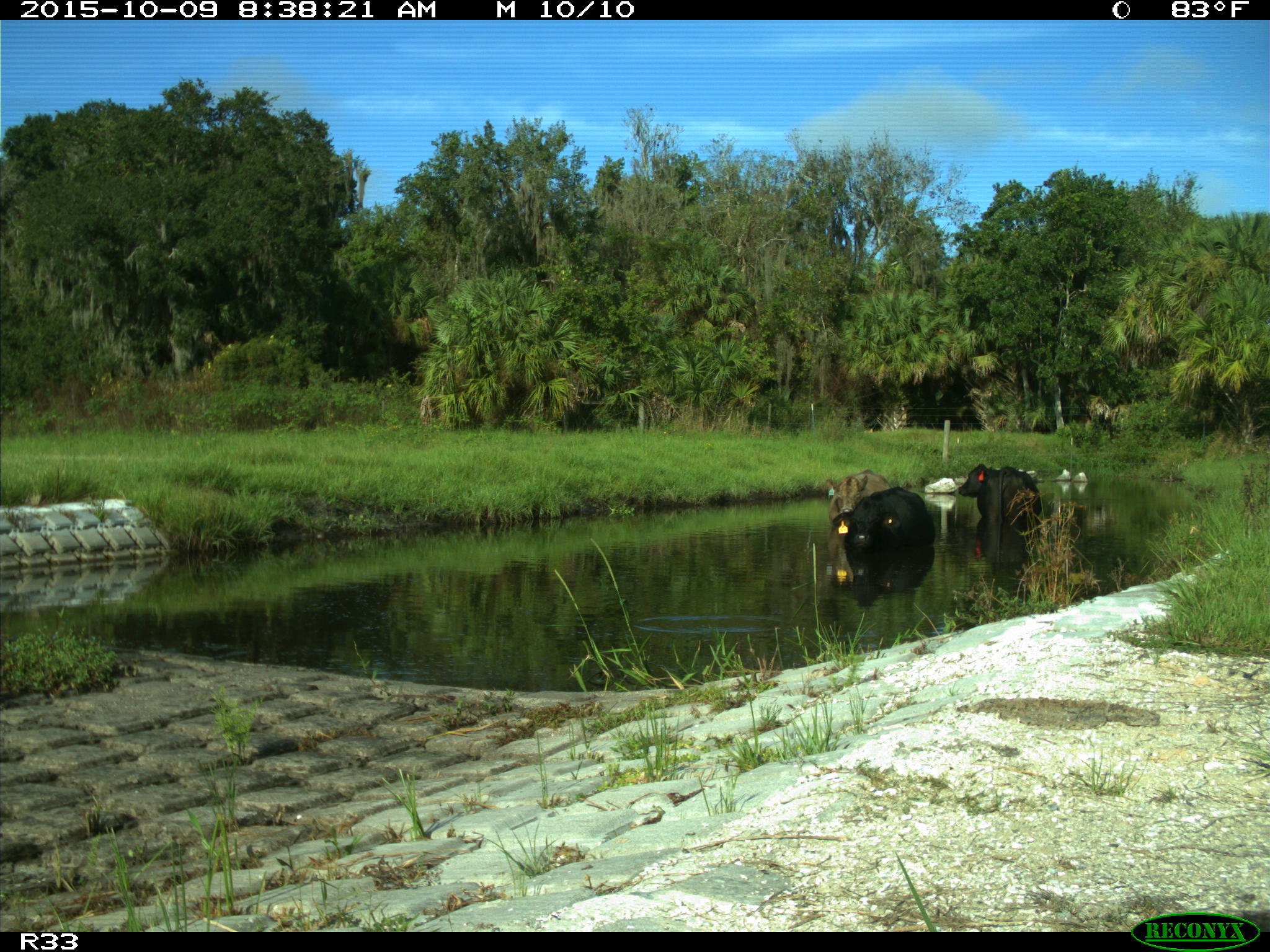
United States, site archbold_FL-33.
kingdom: Animalia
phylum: Chordata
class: Mammalia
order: Artiodactyla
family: Bovidae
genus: Bos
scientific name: Bos taurus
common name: domestic cow